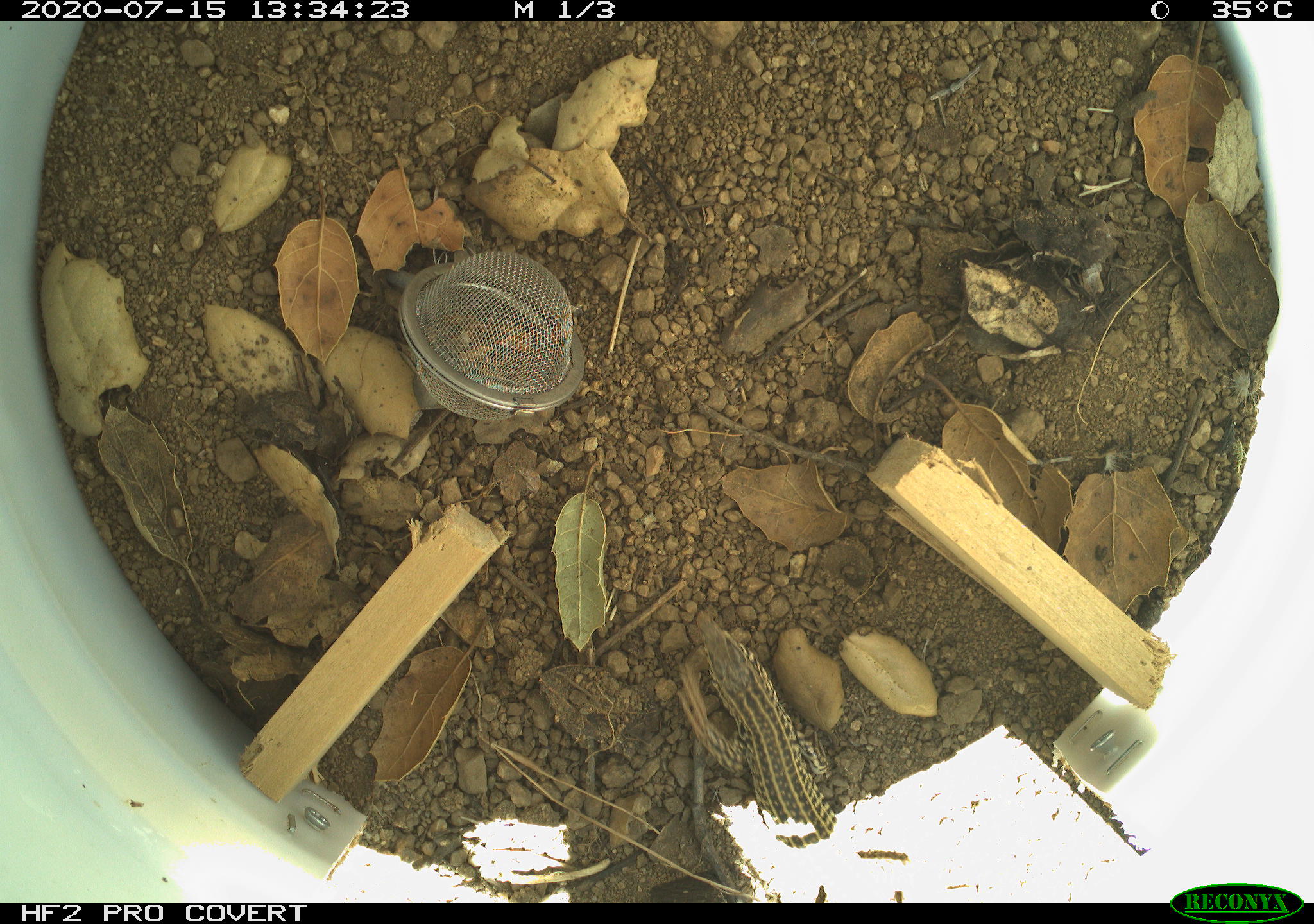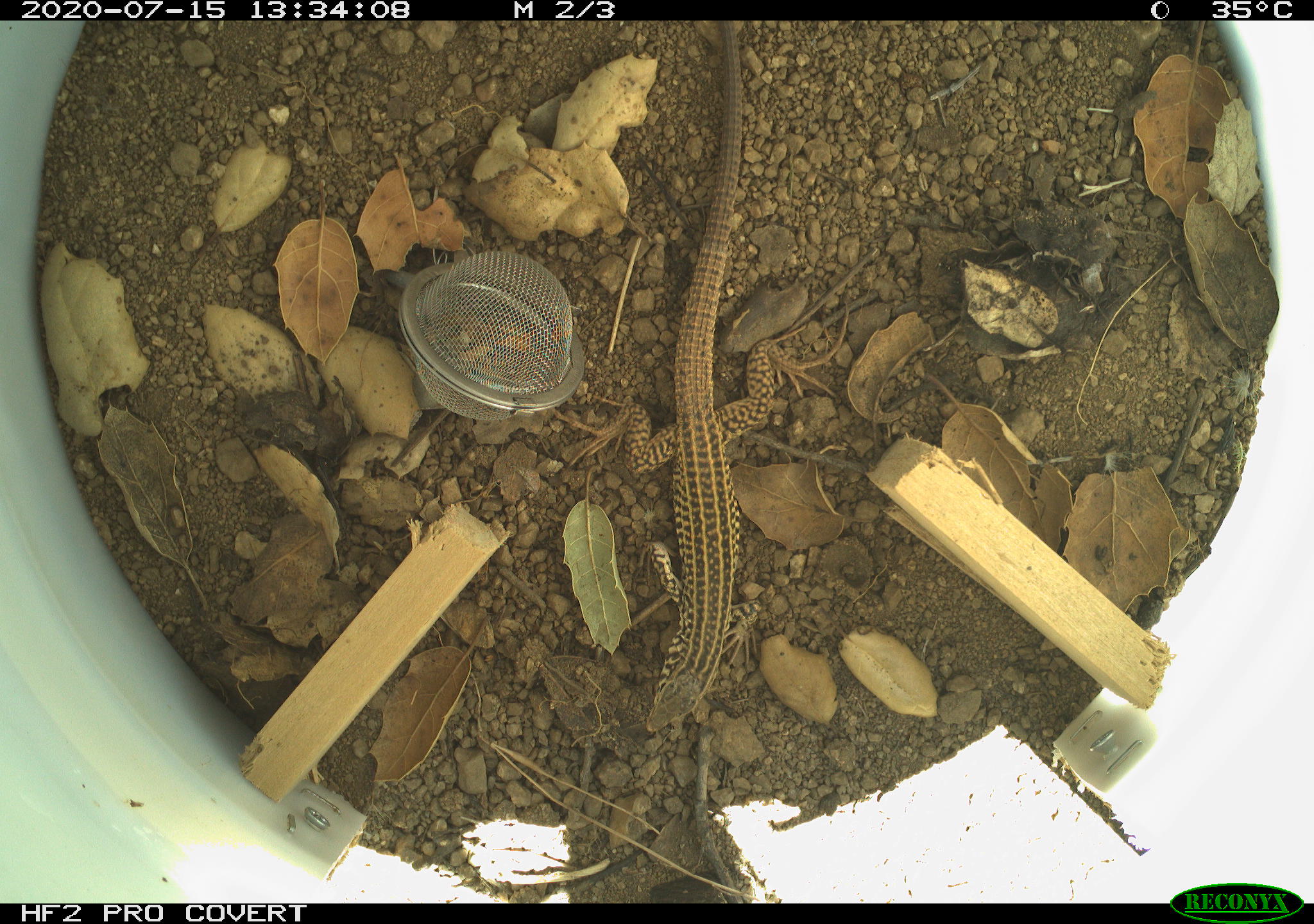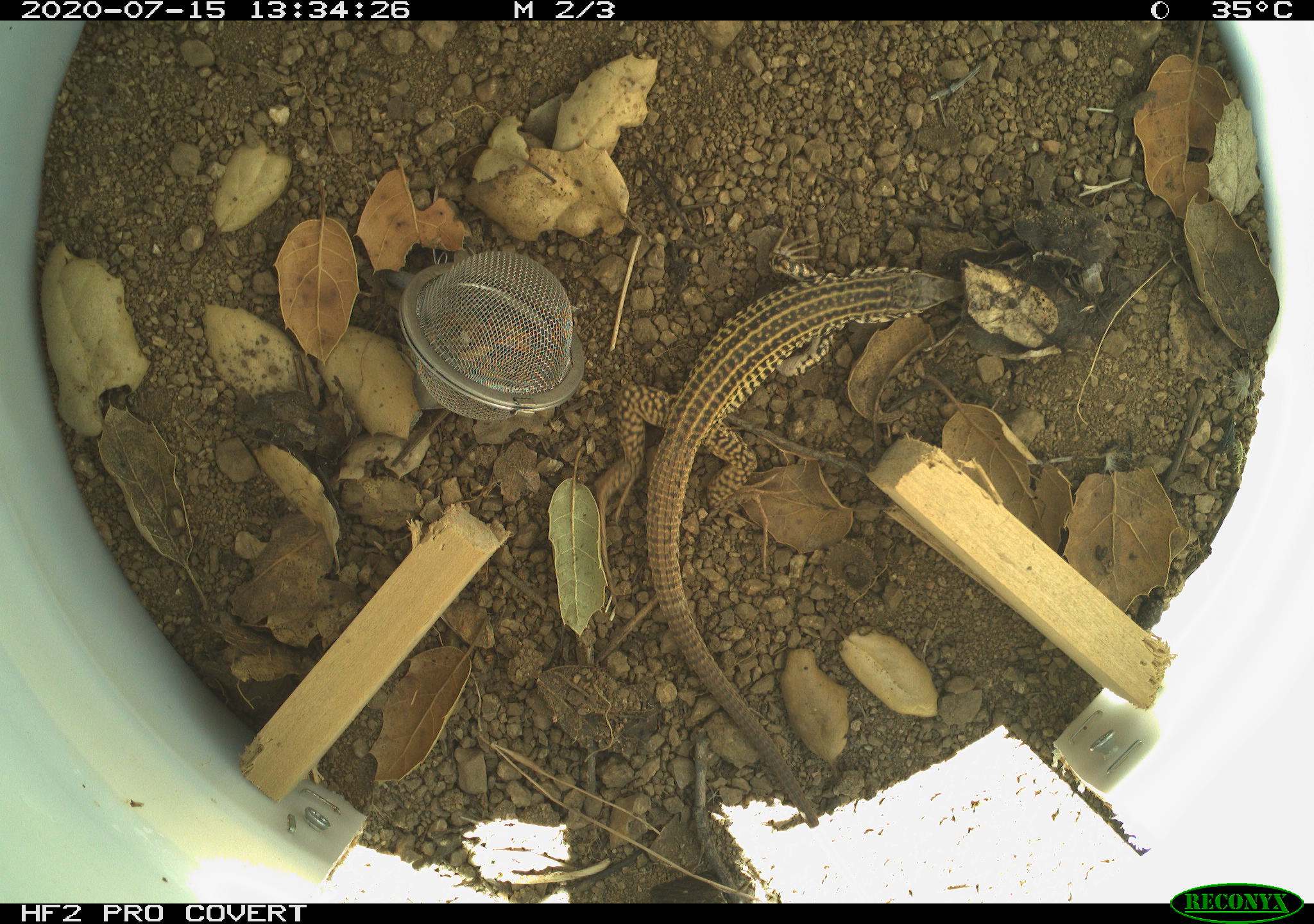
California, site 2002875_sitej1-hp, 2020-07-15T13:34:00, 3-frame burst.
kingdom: Animalia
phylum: Chordata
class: Reptilia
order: Squamata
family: Teiidae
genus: Aspidoscelis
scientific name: Aspidoscelis tigris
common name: western whiptail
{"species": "western whiptail (Aspidoscelis tigris)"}